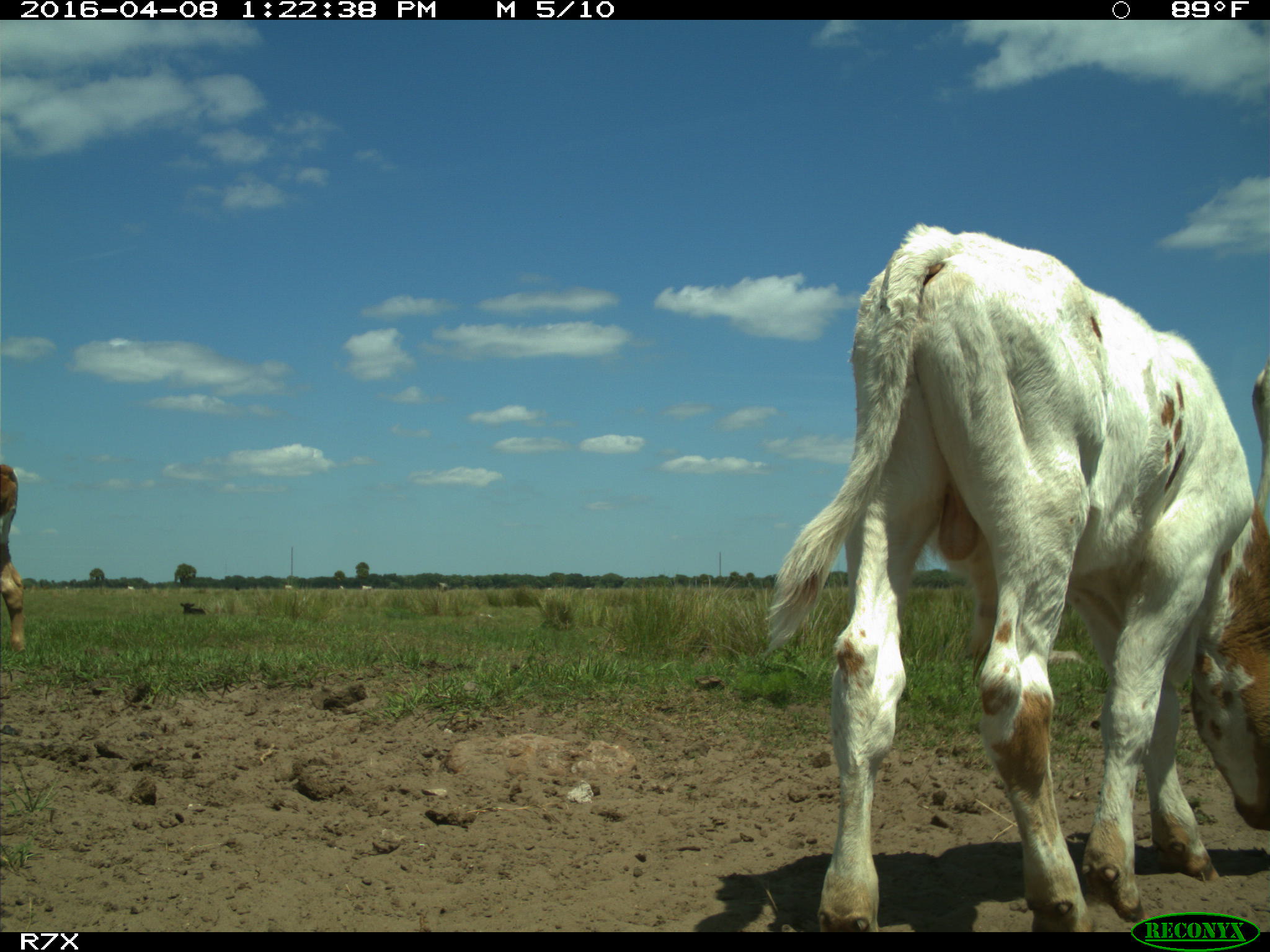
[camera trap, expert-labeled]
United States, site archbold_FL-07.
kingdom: Animalia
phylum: Chordata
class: Mammalia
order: Artiodactyla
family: Bovidae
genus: Bos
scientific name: Bos taurus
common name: domestic cow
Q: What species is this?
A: Bos taurus (domestic cow).